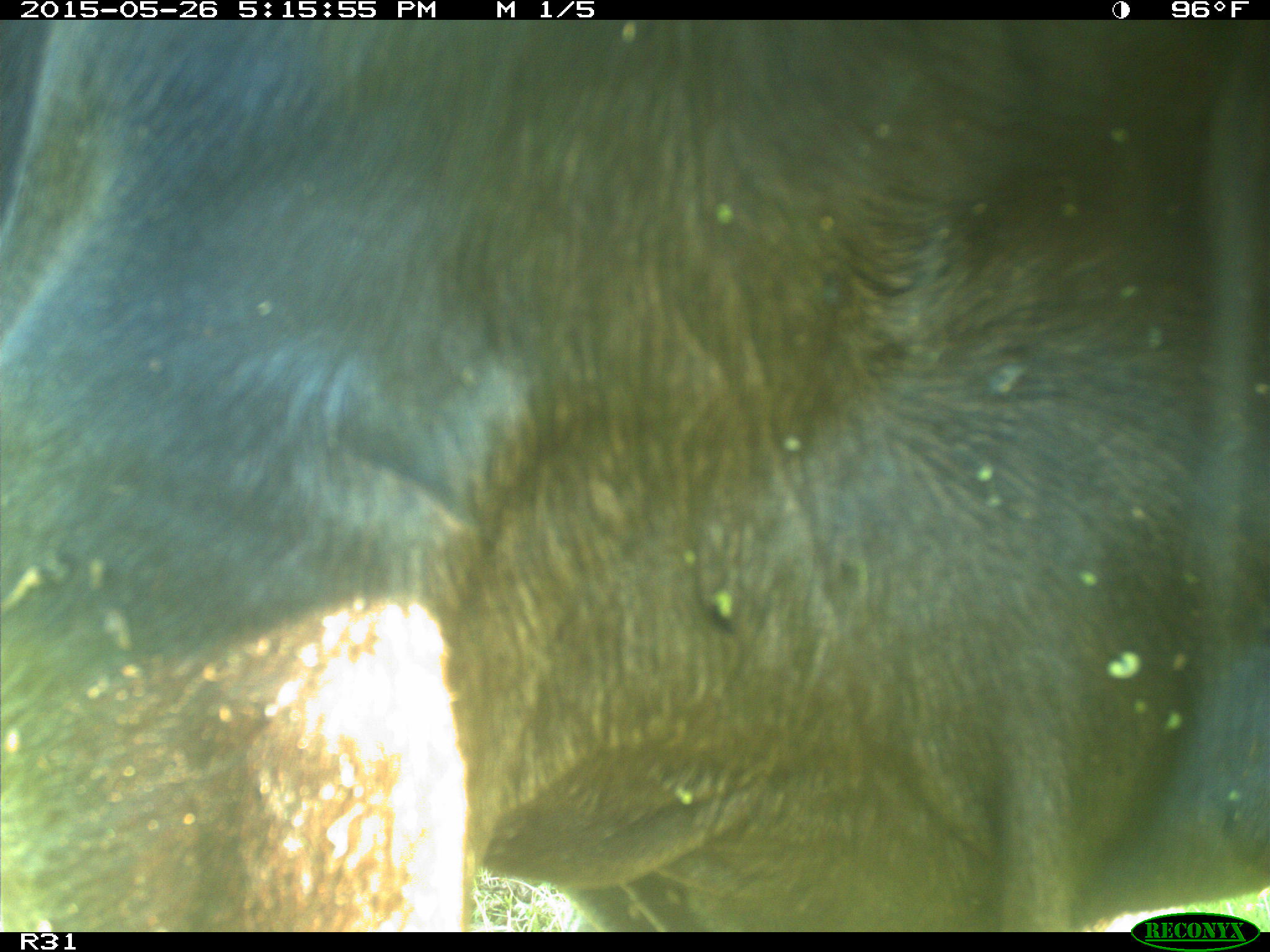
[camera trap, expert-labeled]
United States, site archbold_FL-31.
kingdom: Animalia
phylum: Chordata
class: Mammalia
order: Artiodactyla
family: Bovidae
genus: Bos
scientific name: Bos taurus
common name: domestic cow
Bos taurus (domestic cow).